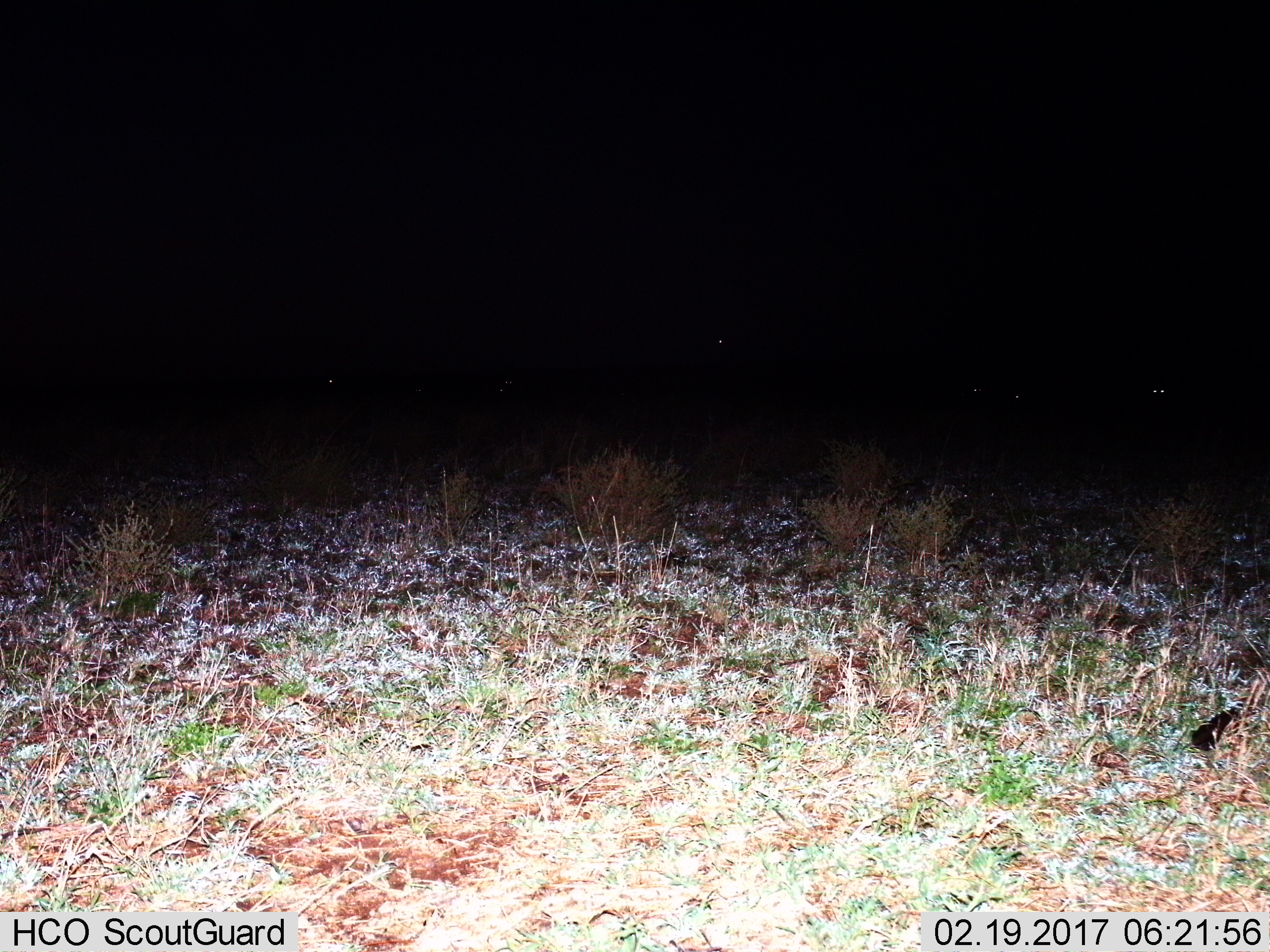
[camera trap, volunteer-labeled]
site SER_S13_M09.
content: unidentified animal